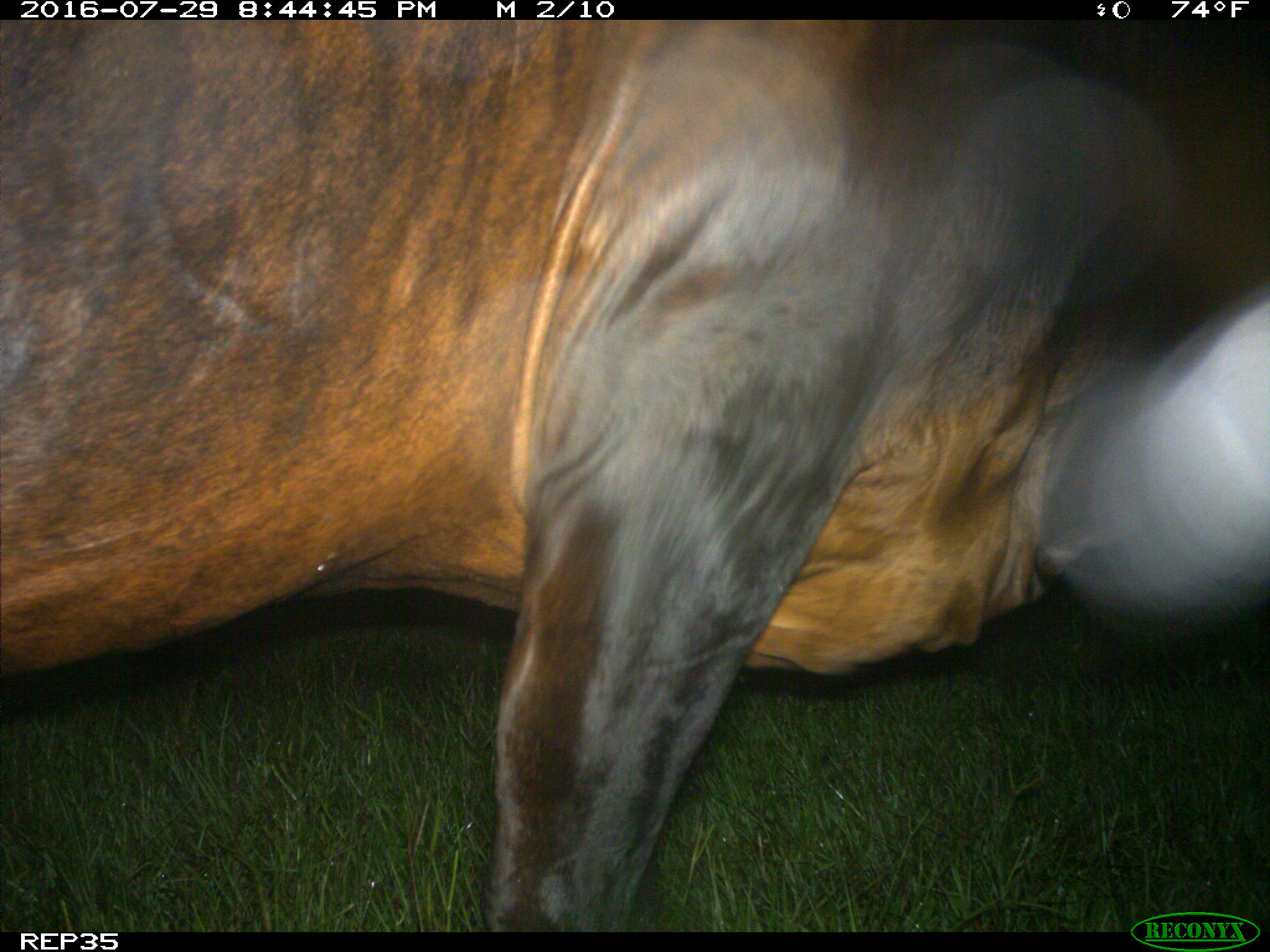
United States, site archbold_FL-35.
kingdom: Animalia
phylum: Chordata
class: Mammalia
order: Artiodactyla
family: Bovidae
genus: Bos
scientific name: Bos taurus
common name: domestic cow